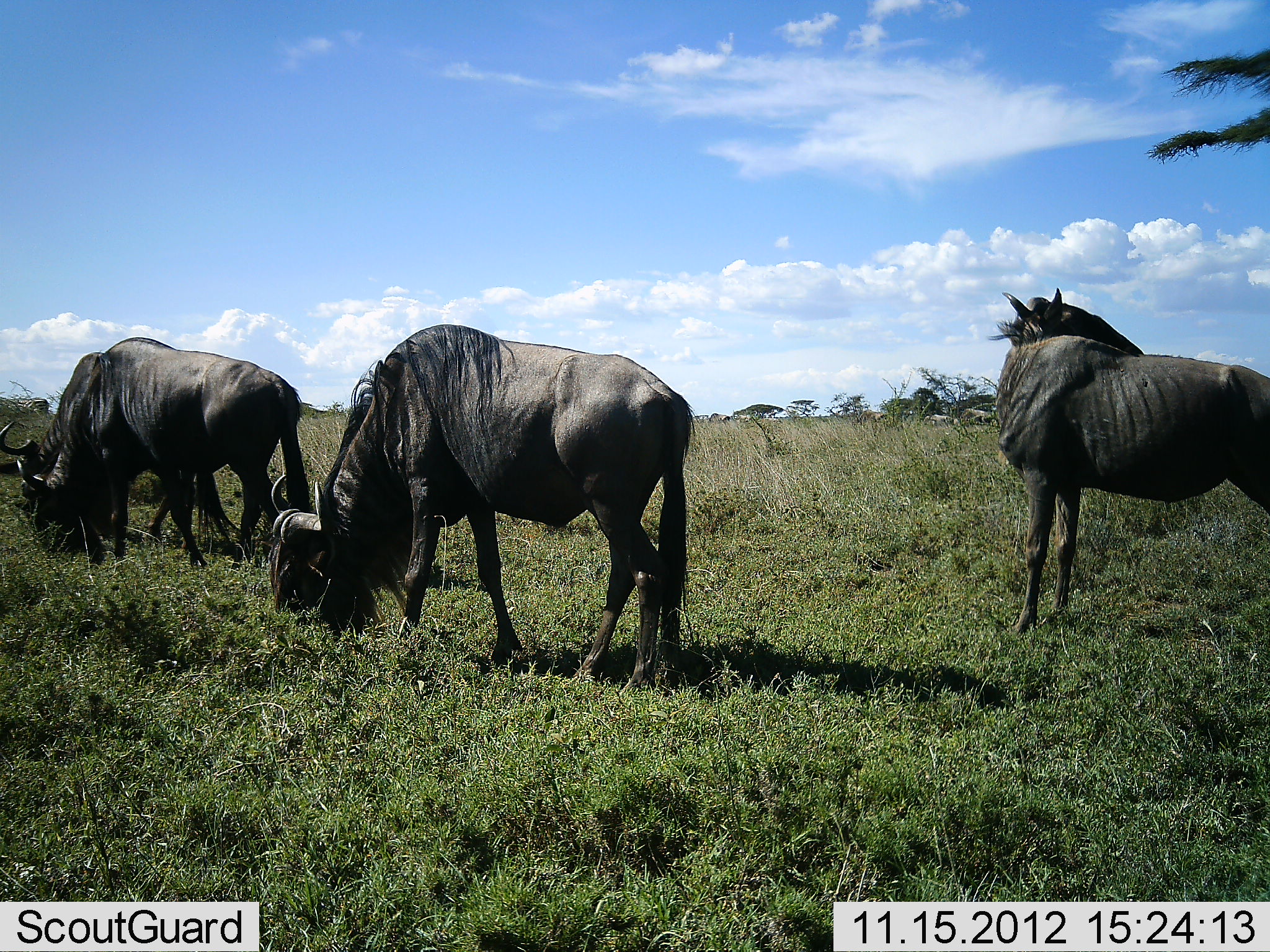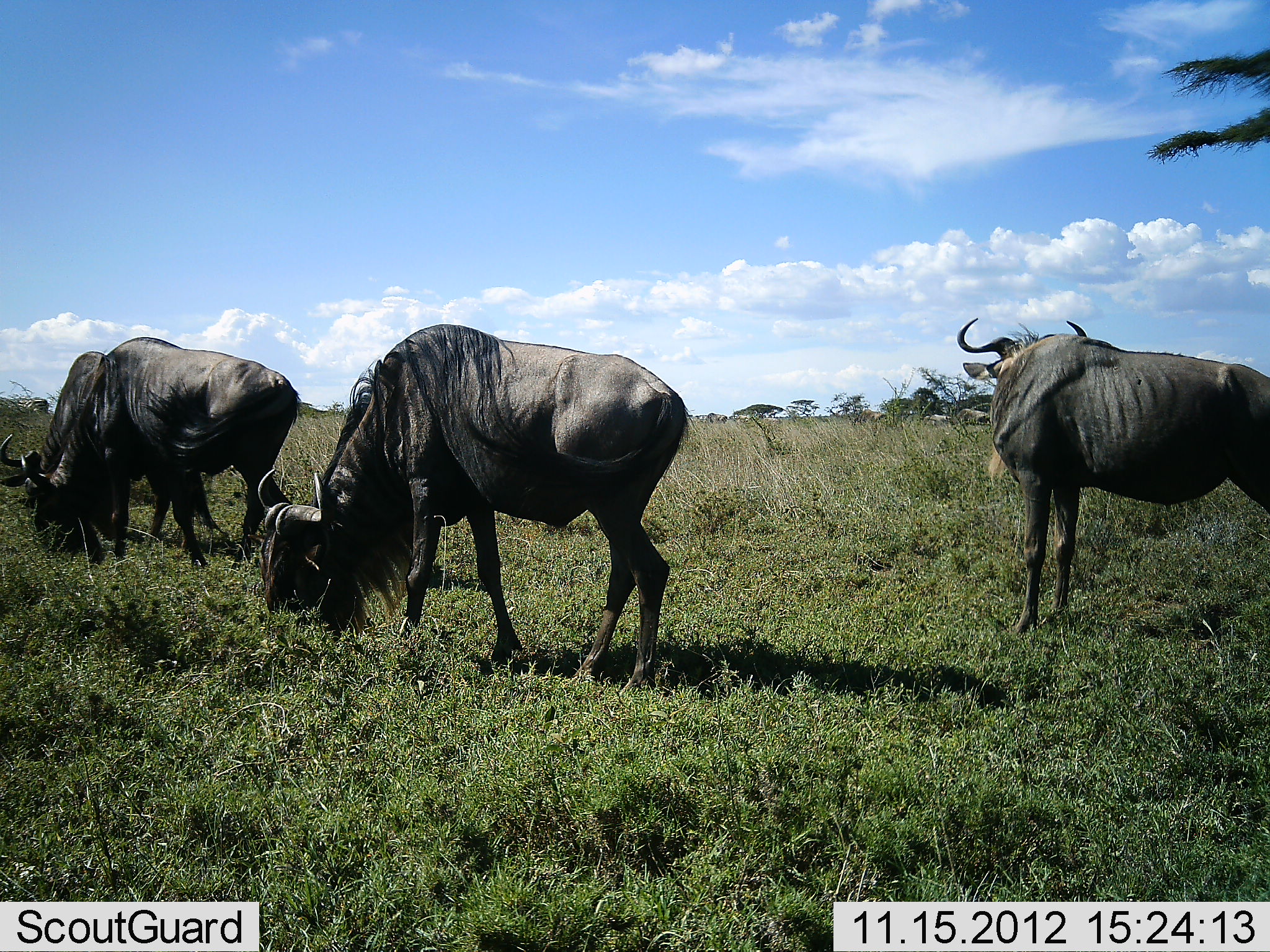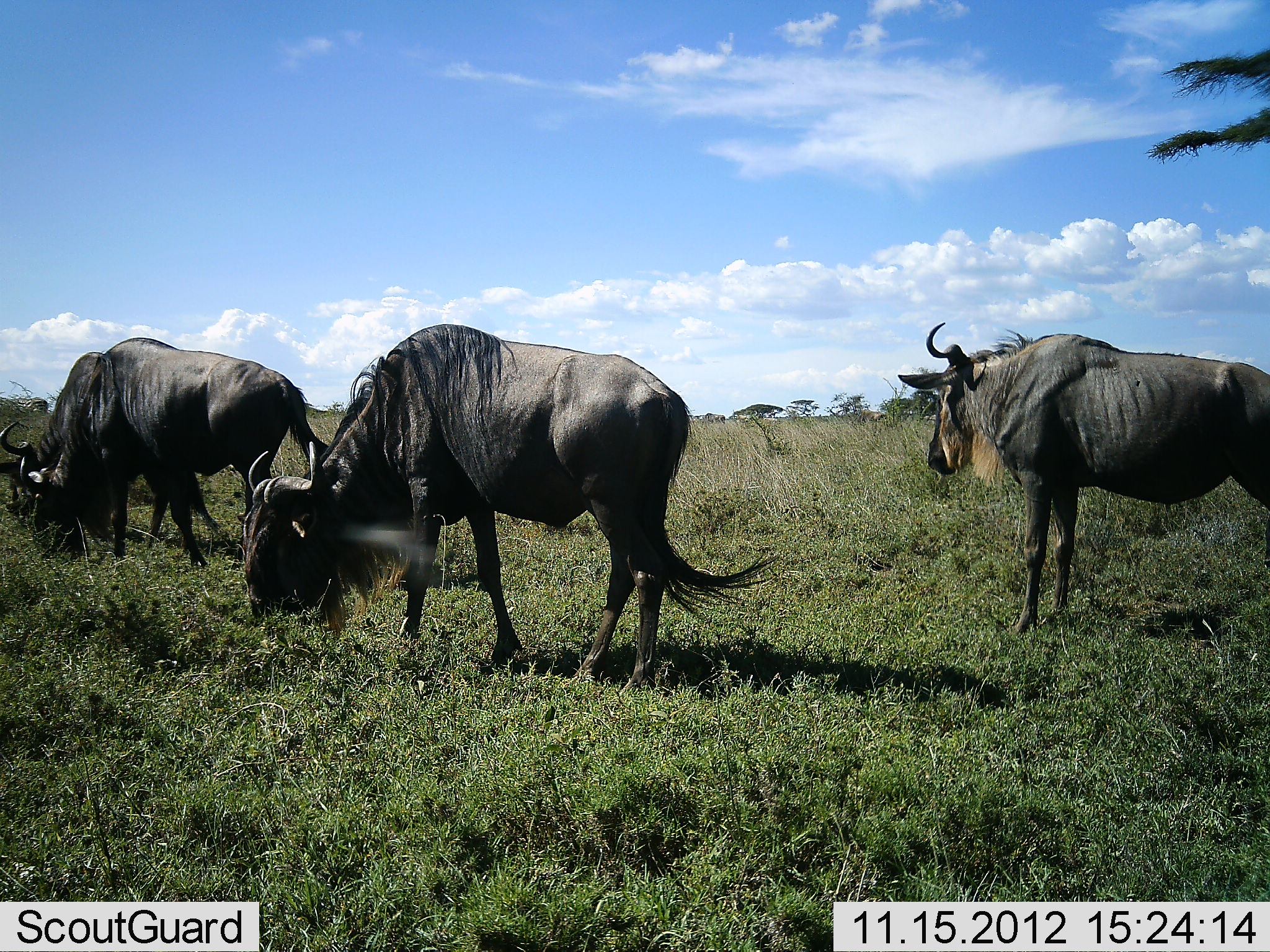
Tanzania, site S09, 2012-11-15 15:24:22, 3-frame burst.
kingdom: Animalia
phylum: Chordata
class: Mammalia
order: Artiodactyla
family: Bovidae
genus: Connochaetes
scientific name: Connochaetes taurinus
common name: blue wildebeest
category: wildebeest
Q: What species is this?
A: Wildebeest (blue wildebeest) (Connochaetes taurinus).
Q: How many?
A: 4.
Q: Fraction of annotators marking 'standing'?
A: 58%.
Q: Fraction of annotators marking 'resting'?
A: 0%.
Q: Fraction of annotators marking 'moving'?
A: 9%.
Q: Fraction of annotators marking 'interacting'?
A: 0%.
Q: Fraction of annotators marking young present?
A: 0%.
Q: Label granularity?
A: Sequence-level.